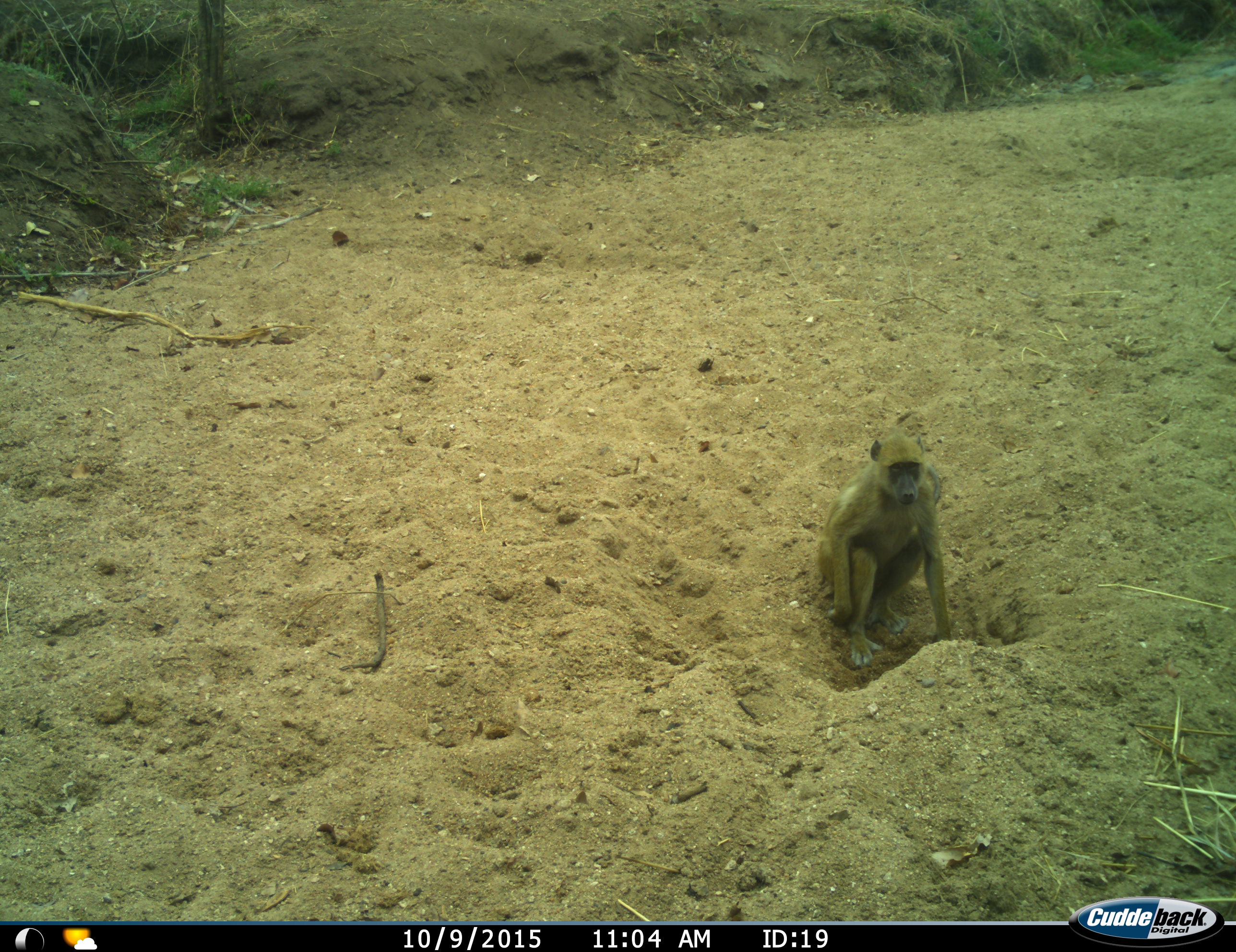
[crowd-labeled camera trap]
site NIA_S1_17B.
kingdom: Animalia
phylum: Chordata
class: Mammalia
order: Primates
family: Cercopithecidae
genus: Papio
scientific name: Papio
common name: baboon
Baboon (Papio), count 1. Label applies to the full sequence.